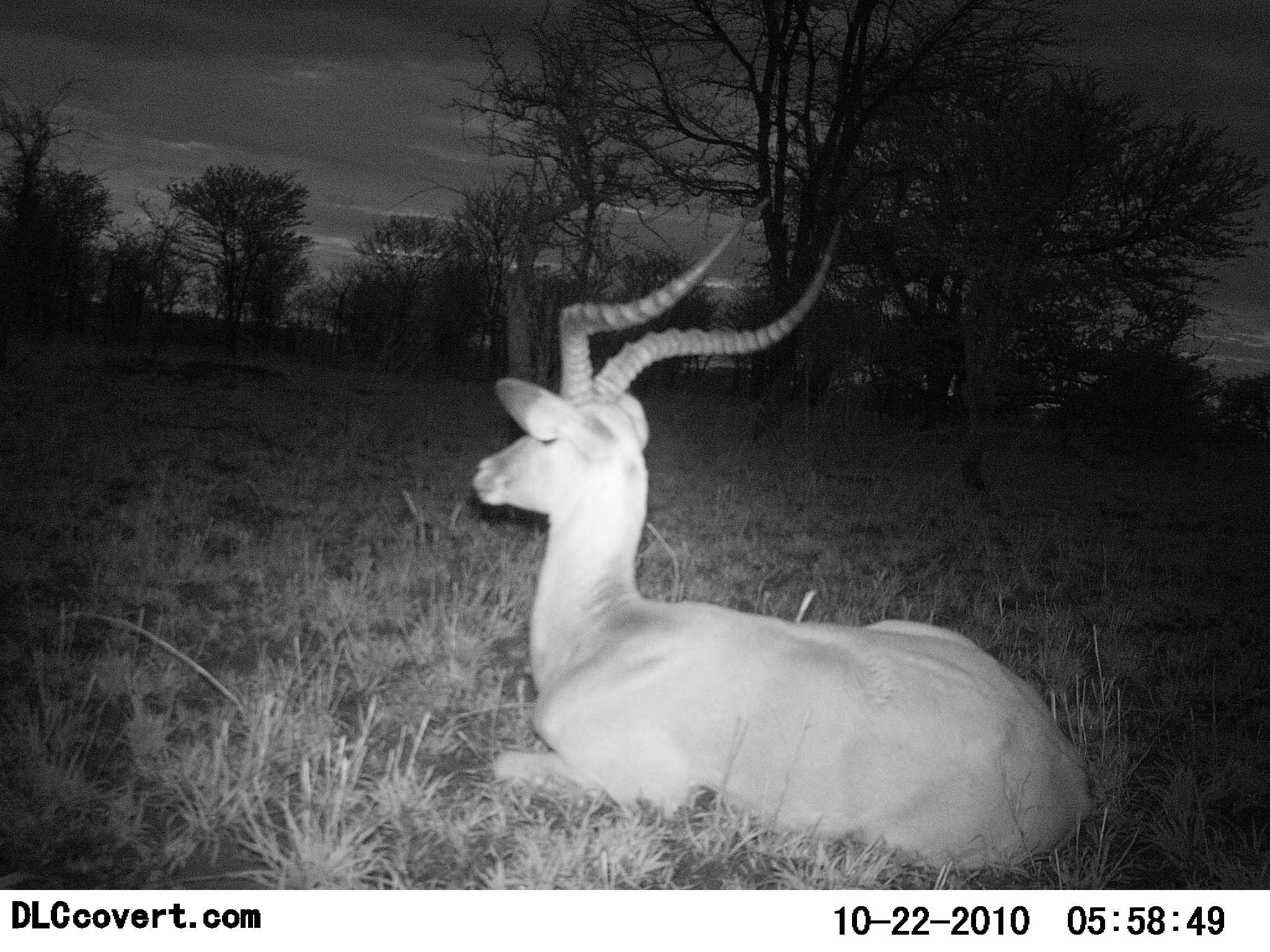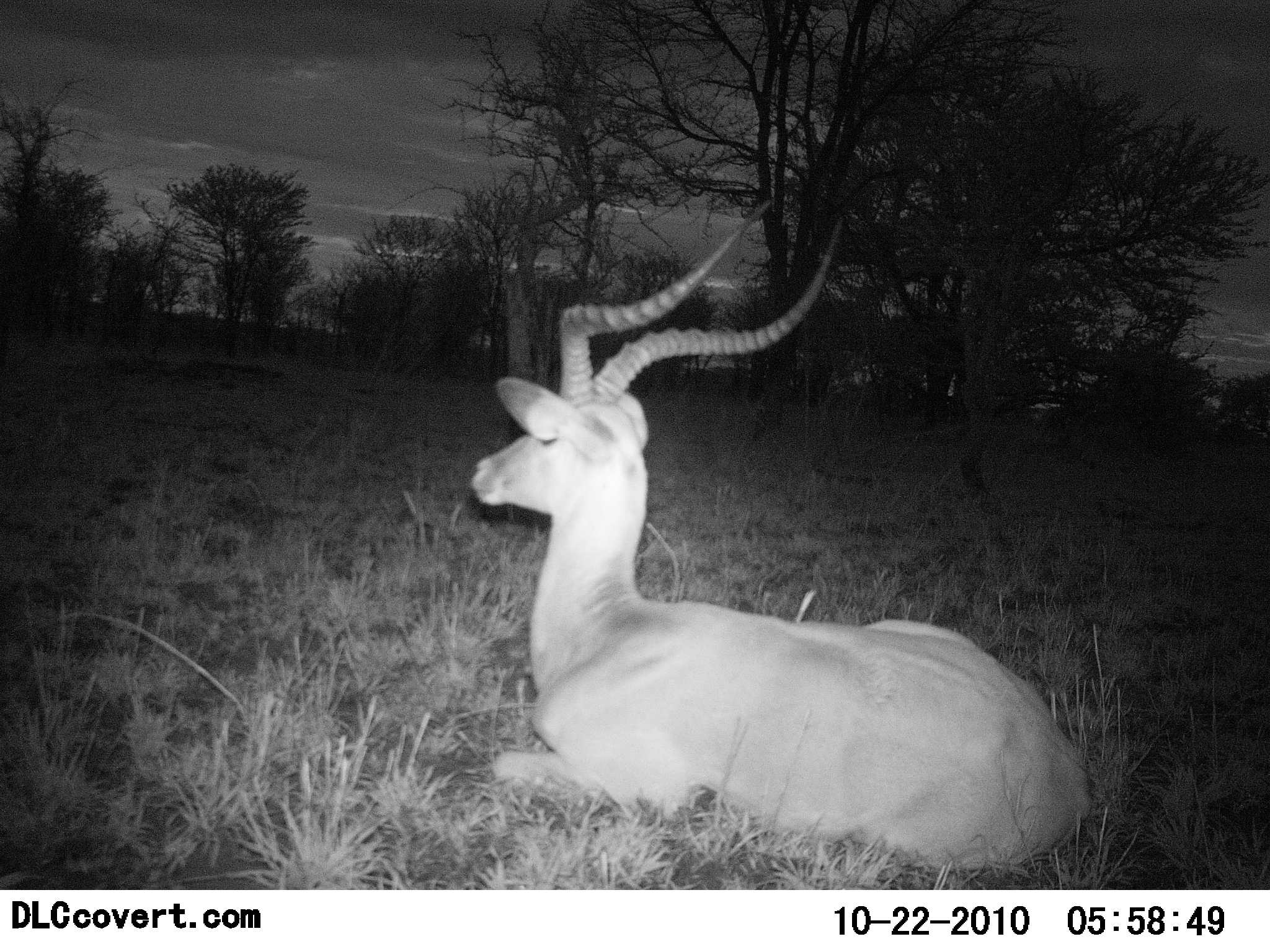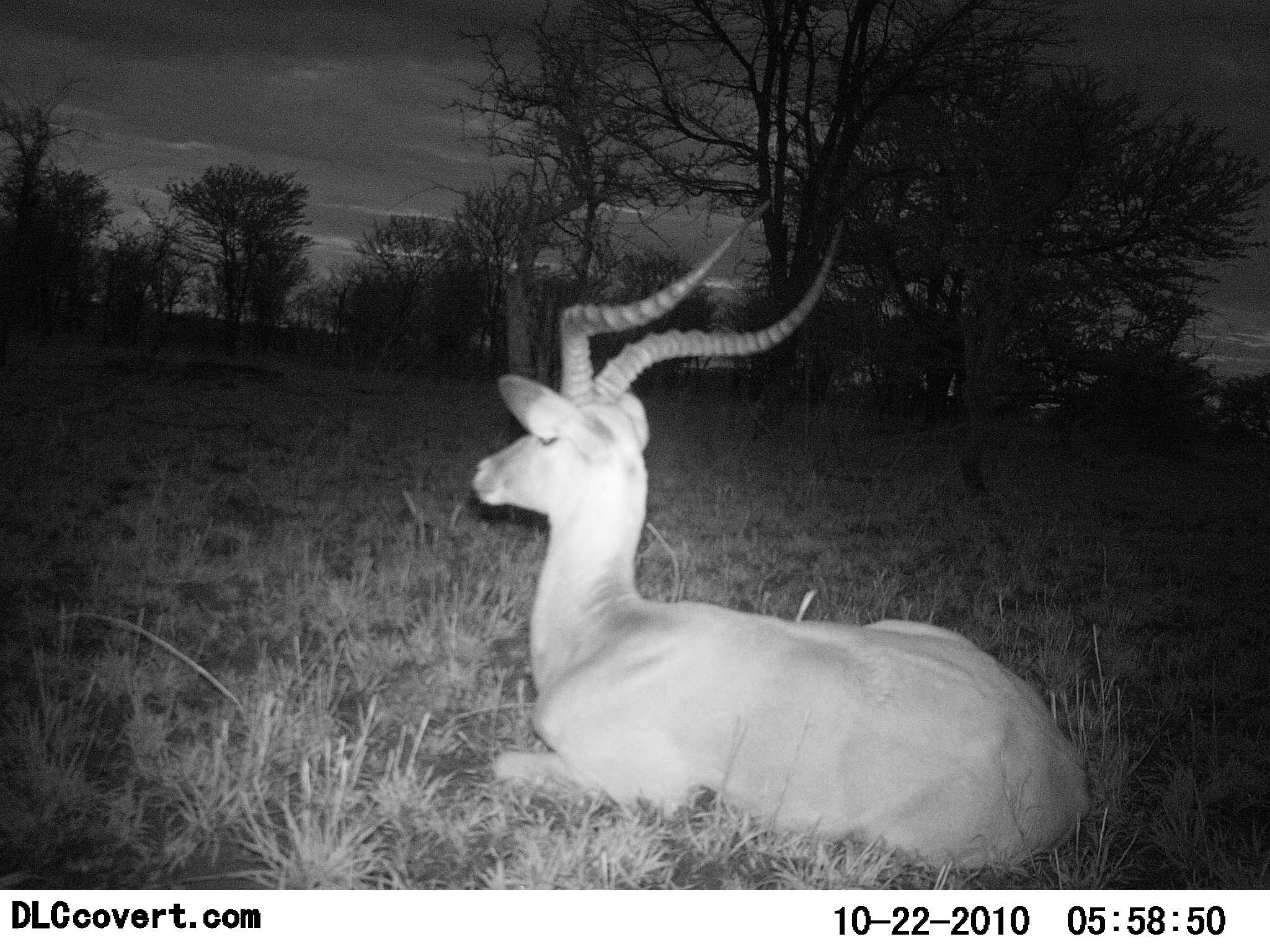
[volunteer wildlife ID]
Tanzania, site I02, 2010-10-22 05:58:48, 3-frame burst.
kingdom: Animalia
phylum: Chordata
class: Mammalia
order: Artiodactyla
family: Bovidae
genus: Aepyceros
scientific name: Aepyceros melampus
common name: impala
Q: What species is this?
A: Impala (Aepyceros melampus).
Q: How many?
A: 1.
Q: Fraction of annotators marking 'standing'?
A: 0%.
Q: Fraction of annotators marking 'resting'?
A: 100%.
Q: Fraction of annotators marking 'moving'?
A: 0%.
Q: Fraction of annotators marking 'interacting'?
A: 0%.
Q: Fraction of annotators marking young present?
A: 0%.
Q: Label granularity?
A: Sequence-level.